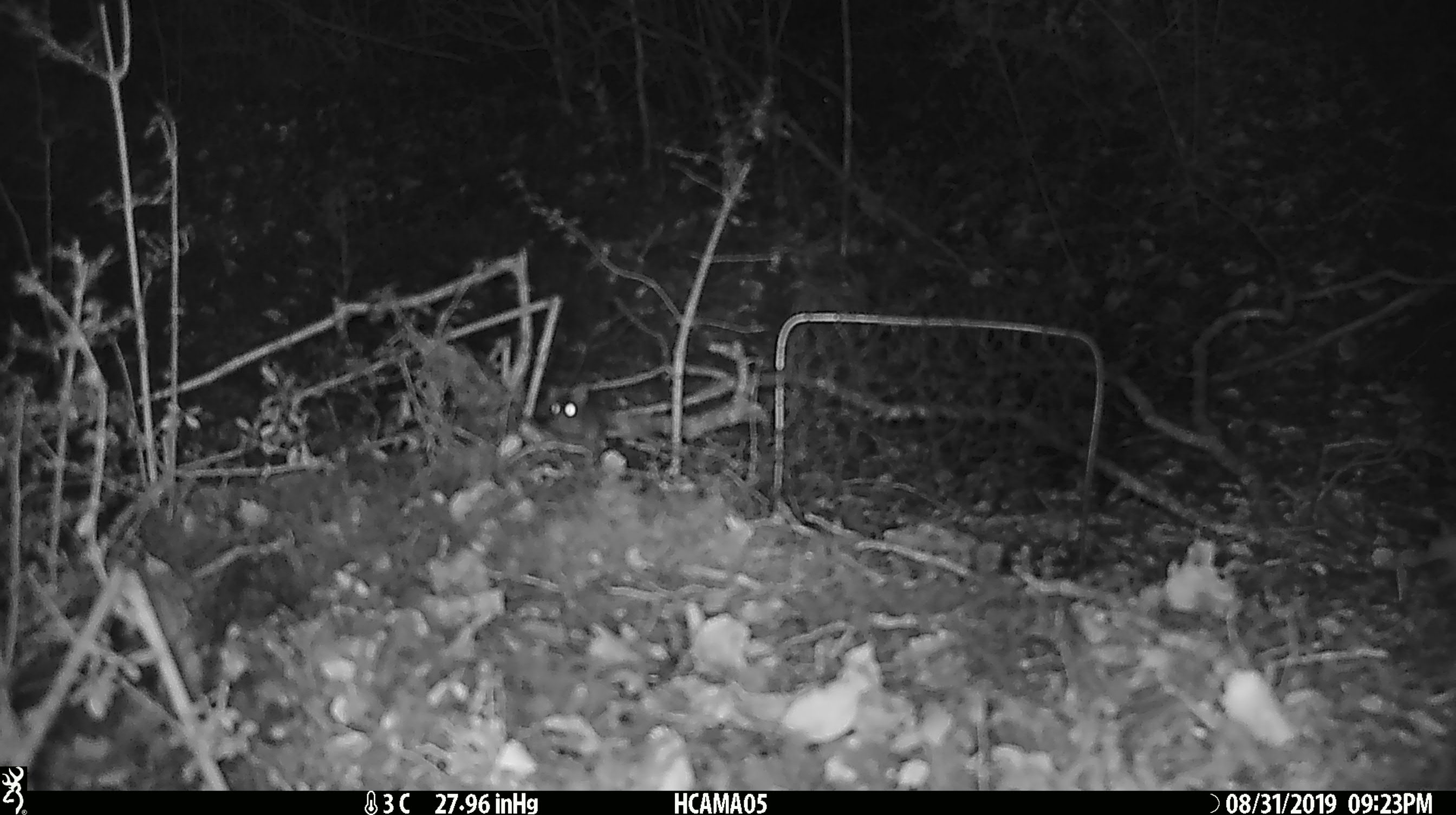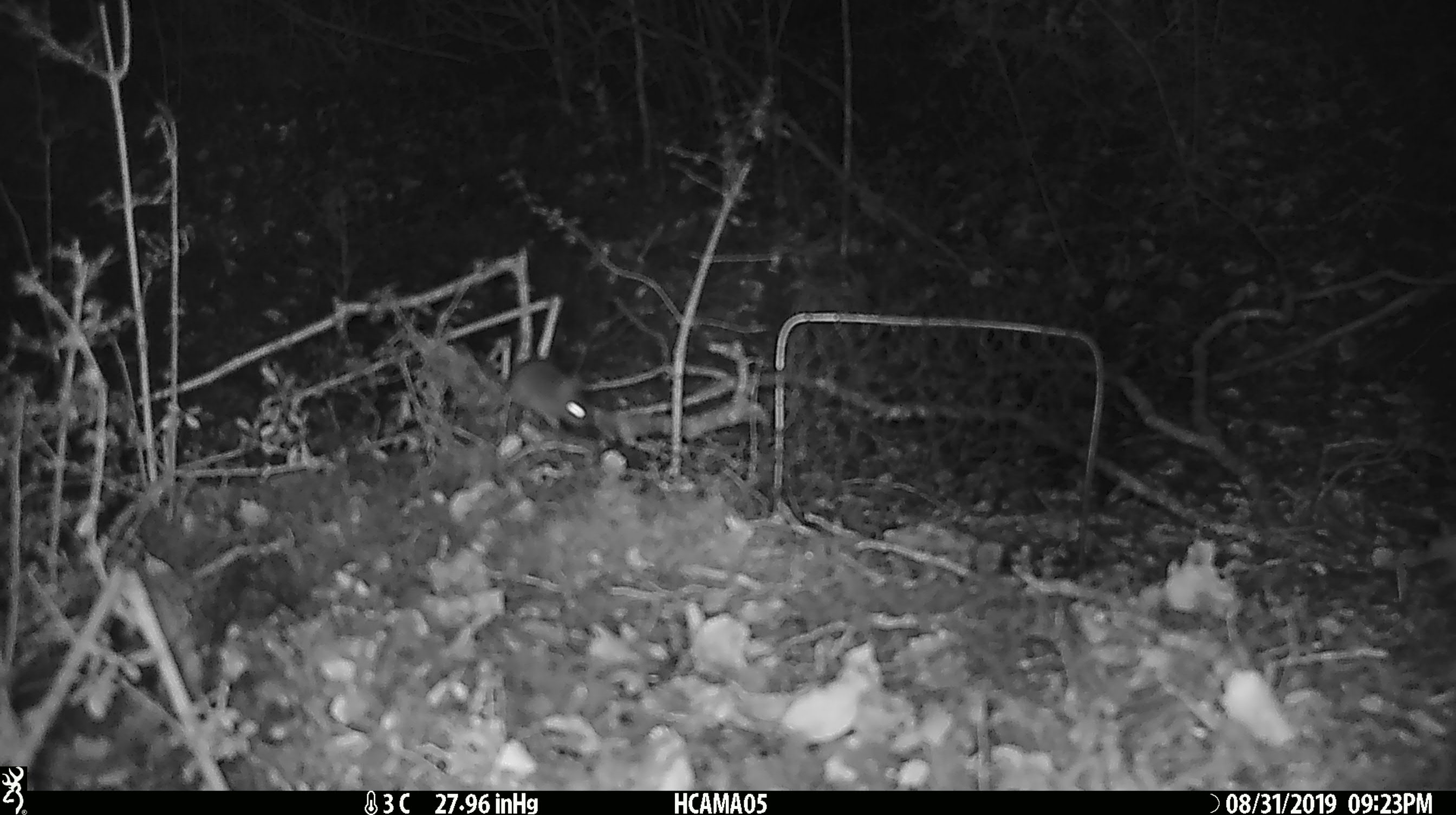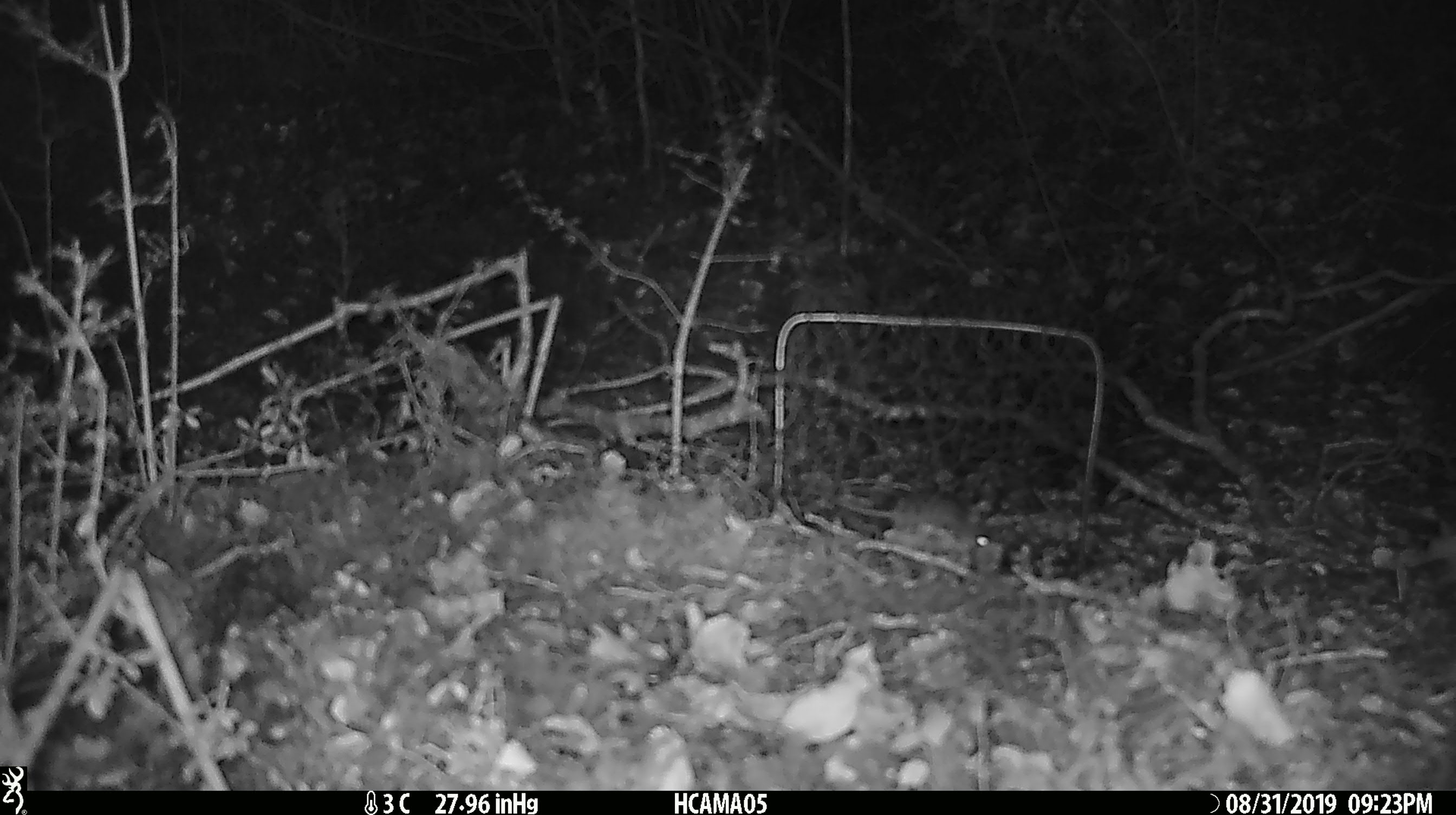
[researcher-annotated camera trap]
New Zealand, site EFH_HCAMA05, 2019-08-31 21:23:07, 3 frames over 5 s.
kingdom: Animalia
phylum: Chordata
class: Mammalia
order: Rodentia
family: Muridae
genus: Mus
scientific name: Mus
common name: mouse